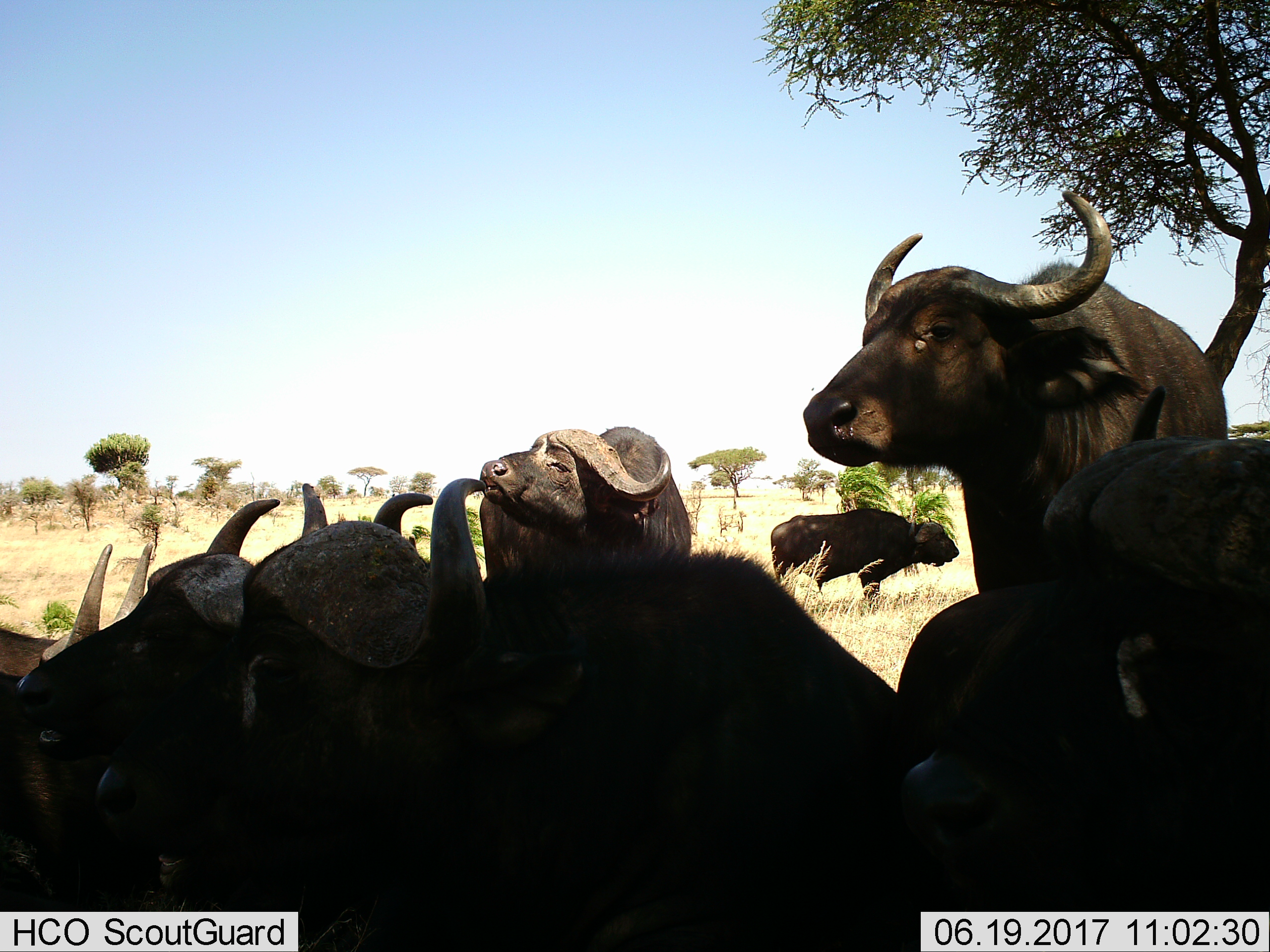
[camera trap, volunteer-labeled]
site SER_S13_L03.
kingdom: Animalia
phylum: Chordata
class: Mammalia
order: Artiodactyla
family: Bovidae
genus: Syncerus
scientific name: Syncerus caffer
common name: african buffalo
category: buffalo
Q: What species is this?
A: Buffalo (african buffalo) (Syncerus caffer).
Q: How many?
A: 8.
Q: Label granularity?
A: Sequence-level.